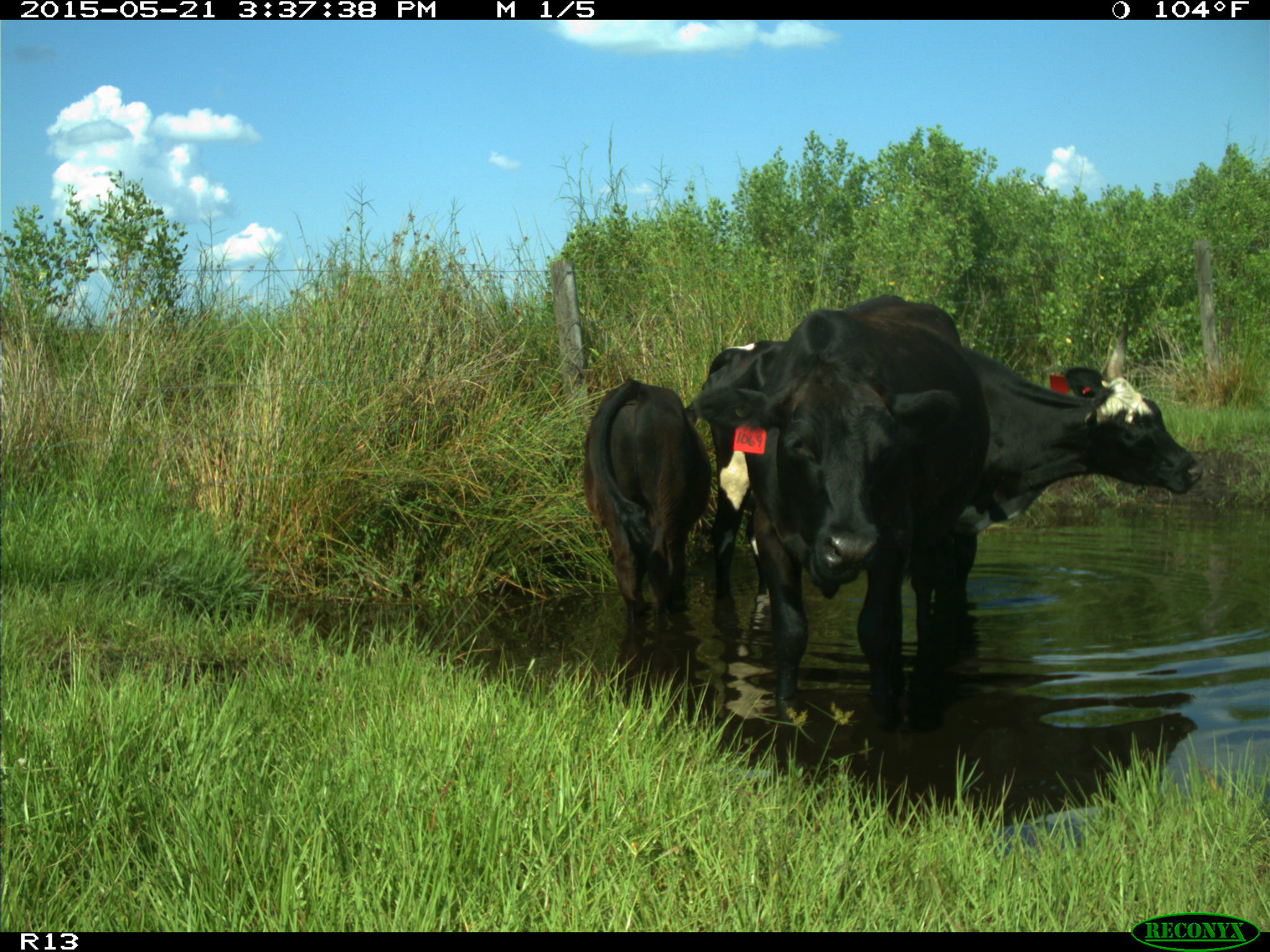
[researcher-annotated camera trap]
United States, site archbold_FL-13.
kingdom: Animalia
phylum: Chordata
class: Mammalia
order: Artiodactyla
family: Bovidae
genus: Bos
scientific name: Bos taurus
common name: domestic cow